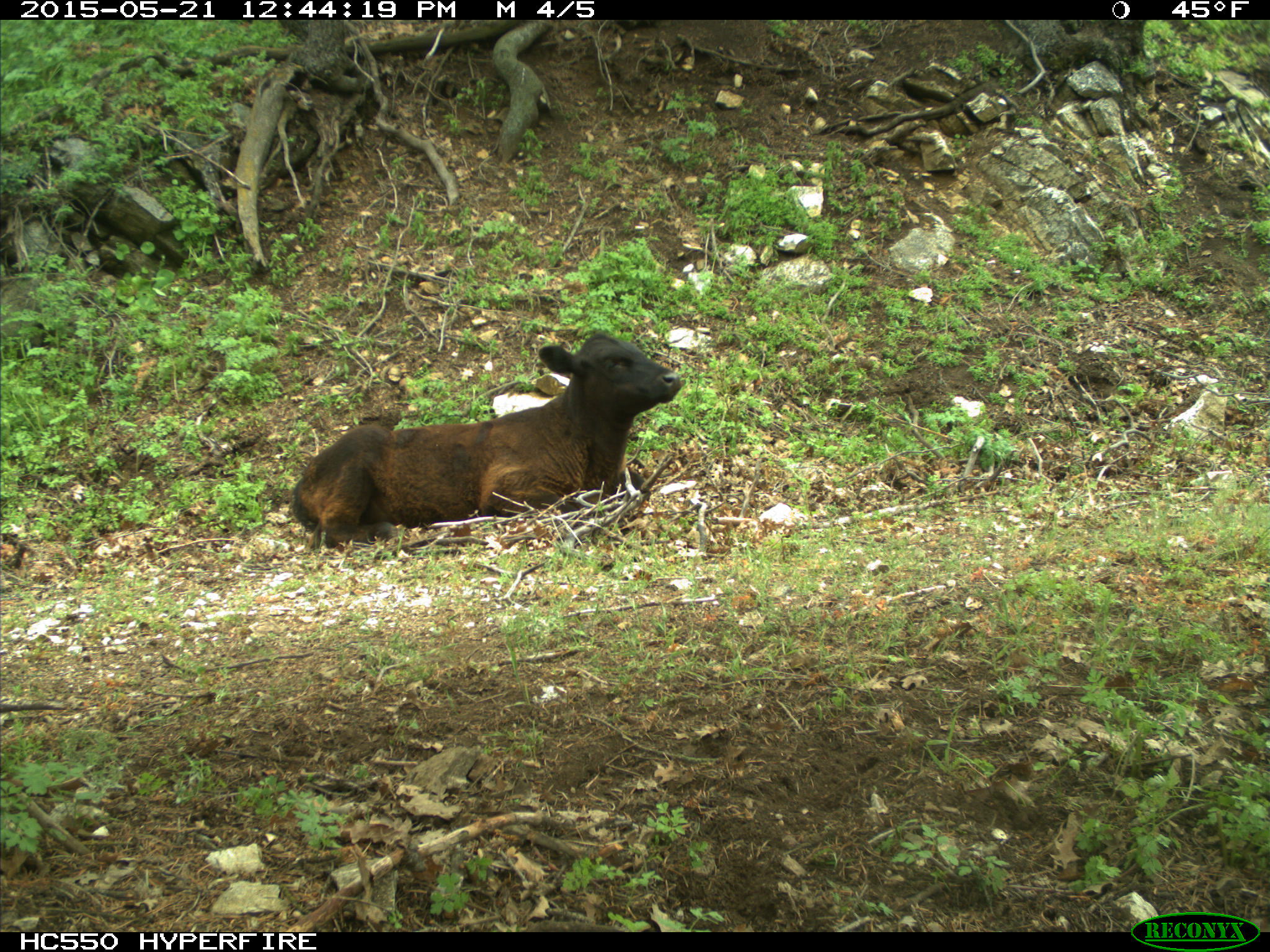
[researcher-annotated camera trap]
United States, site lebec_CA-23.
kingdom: Animalia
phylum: Chordata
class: Mammalia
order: Artiodactyla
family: Bovidae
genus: Bos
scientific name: Bos taurus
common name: domestic cow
Bos taurus (domestic cow).